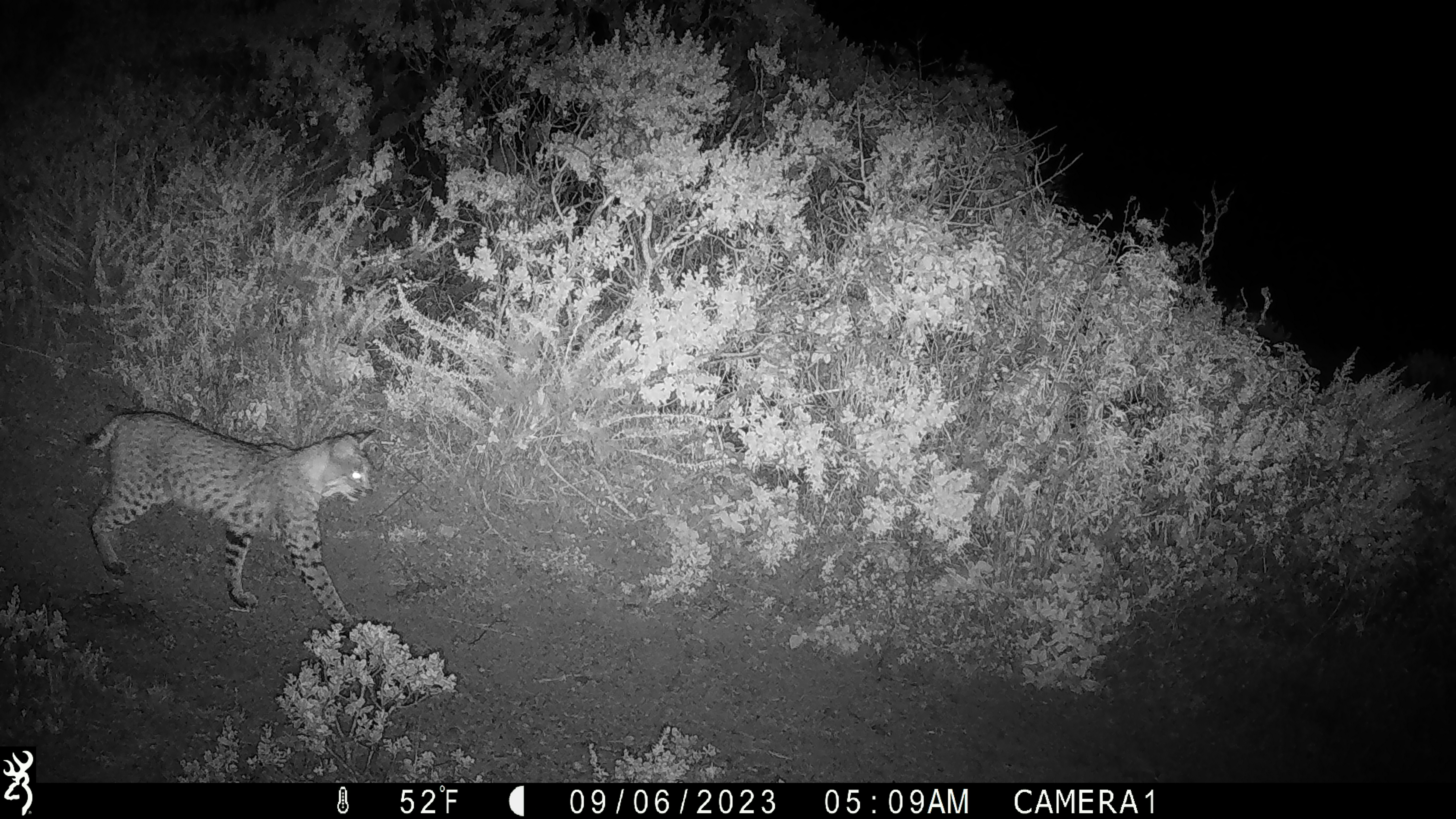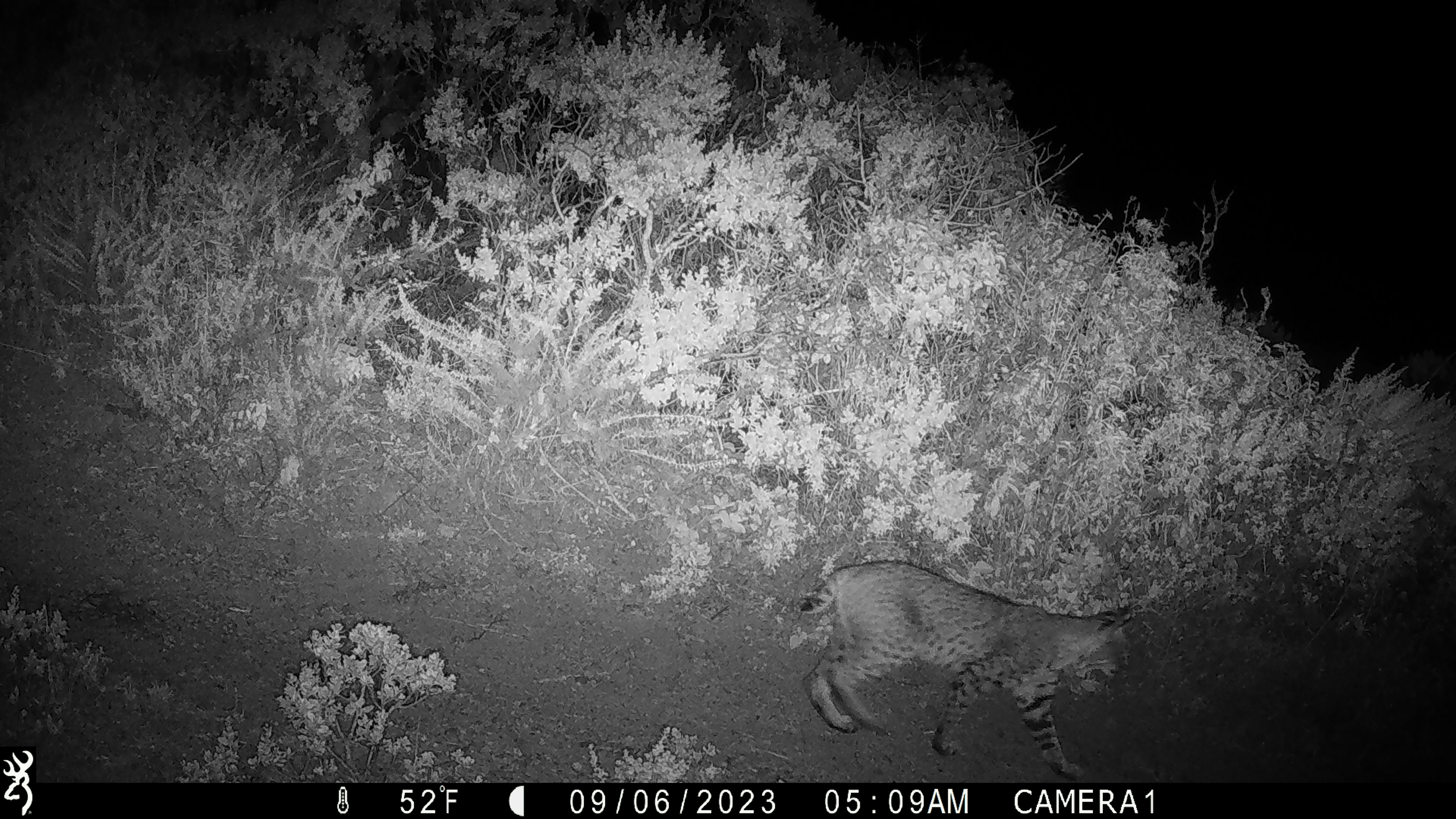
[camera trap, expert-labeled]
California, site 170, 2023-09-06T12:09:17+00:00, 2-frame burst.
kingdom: Animalia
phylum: Chordata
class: Mammalia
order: Carnivora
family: Felidae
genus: Lynx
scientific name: Lynx rufus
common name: bobcat